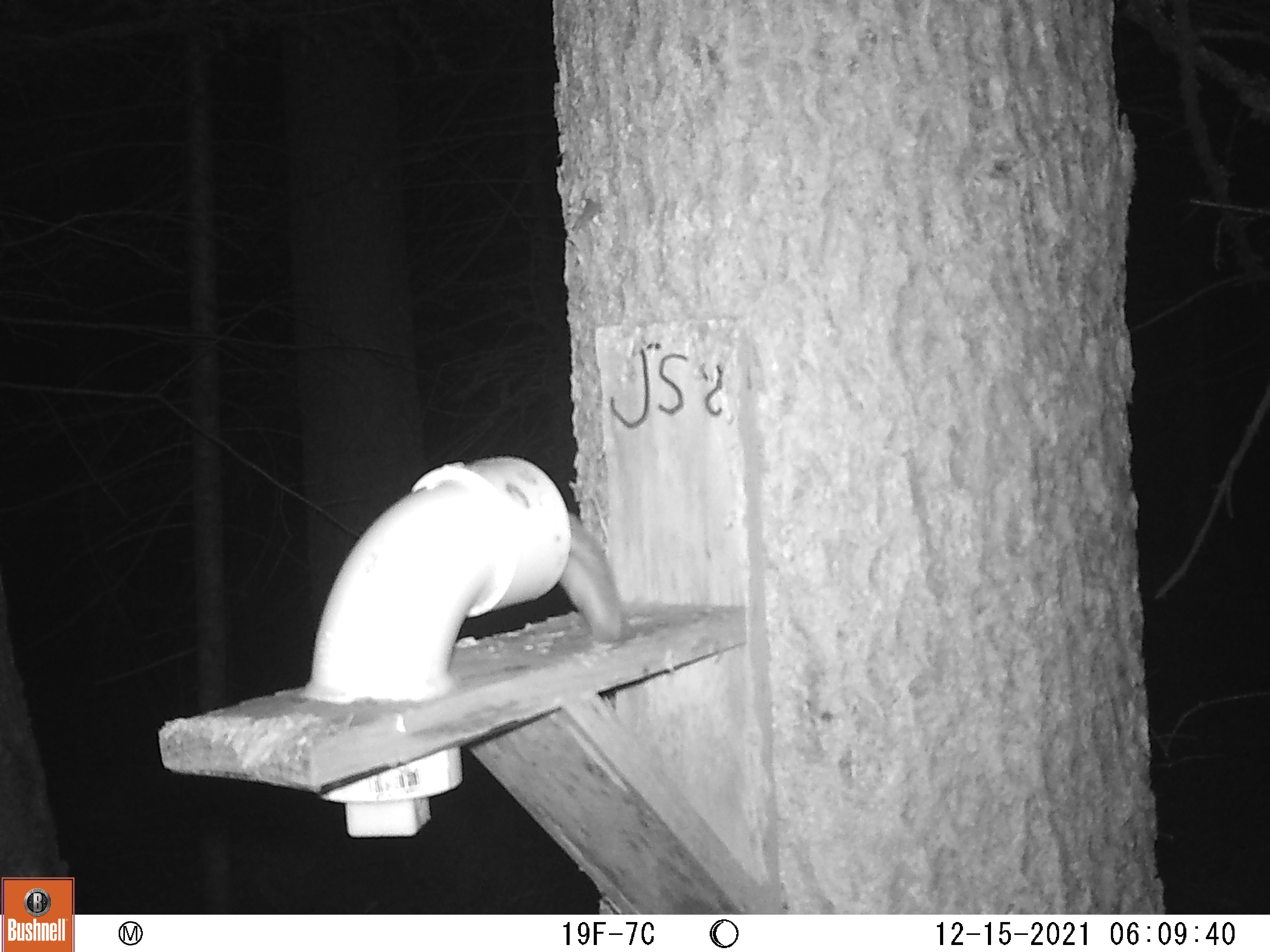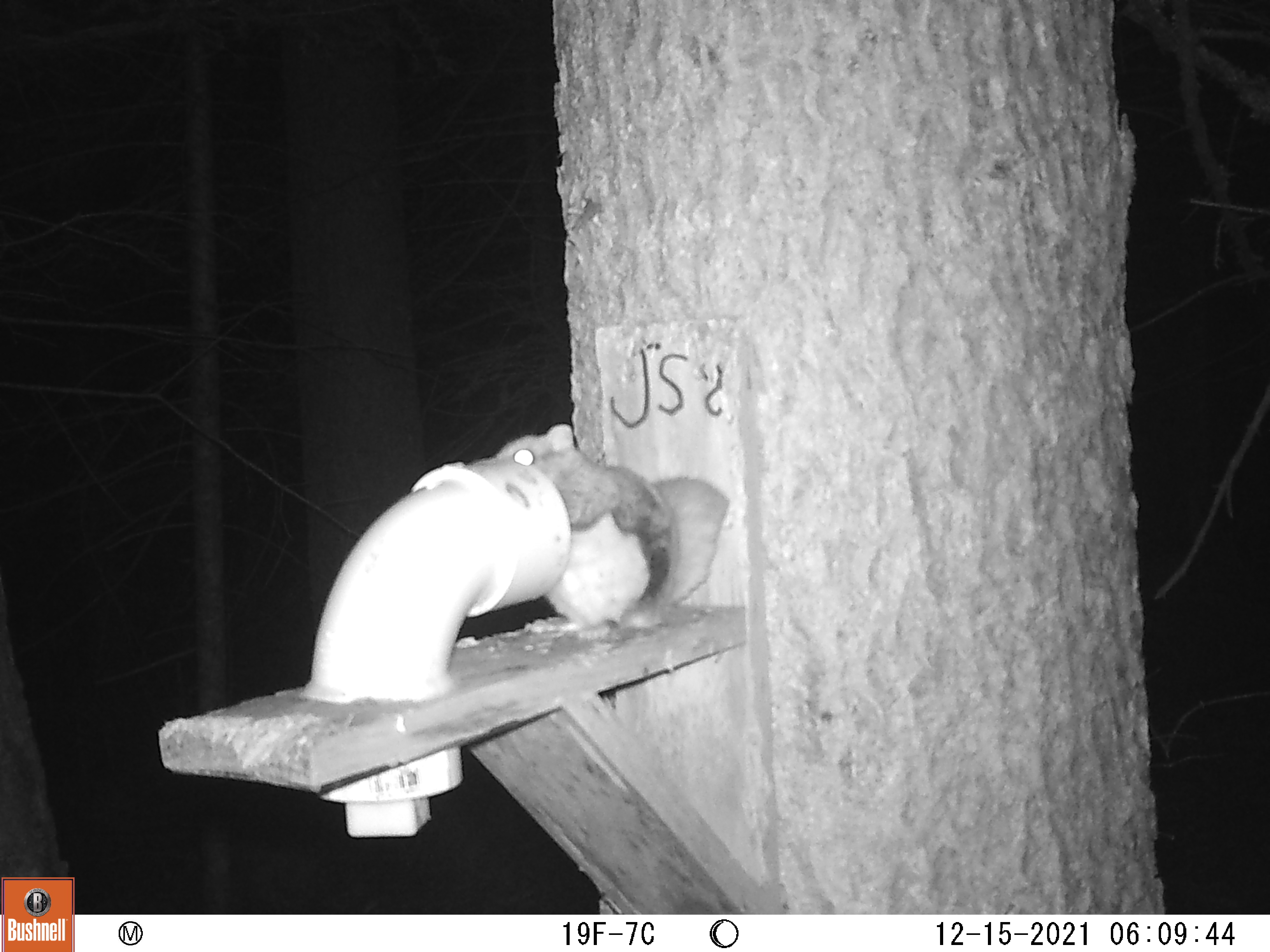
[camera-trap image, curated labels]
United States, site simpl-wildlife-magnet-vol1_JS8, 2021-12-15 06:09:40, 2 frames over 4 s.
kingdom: Animalia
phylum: Chordata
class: Mammalia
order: Rodentia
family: Sciuridae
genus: Glaucomys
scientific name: Glaucomys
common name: flying squirrel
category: flying squirrel sp.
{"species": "flying squirrel sp. (flying squirrel) (Glaucomys)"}